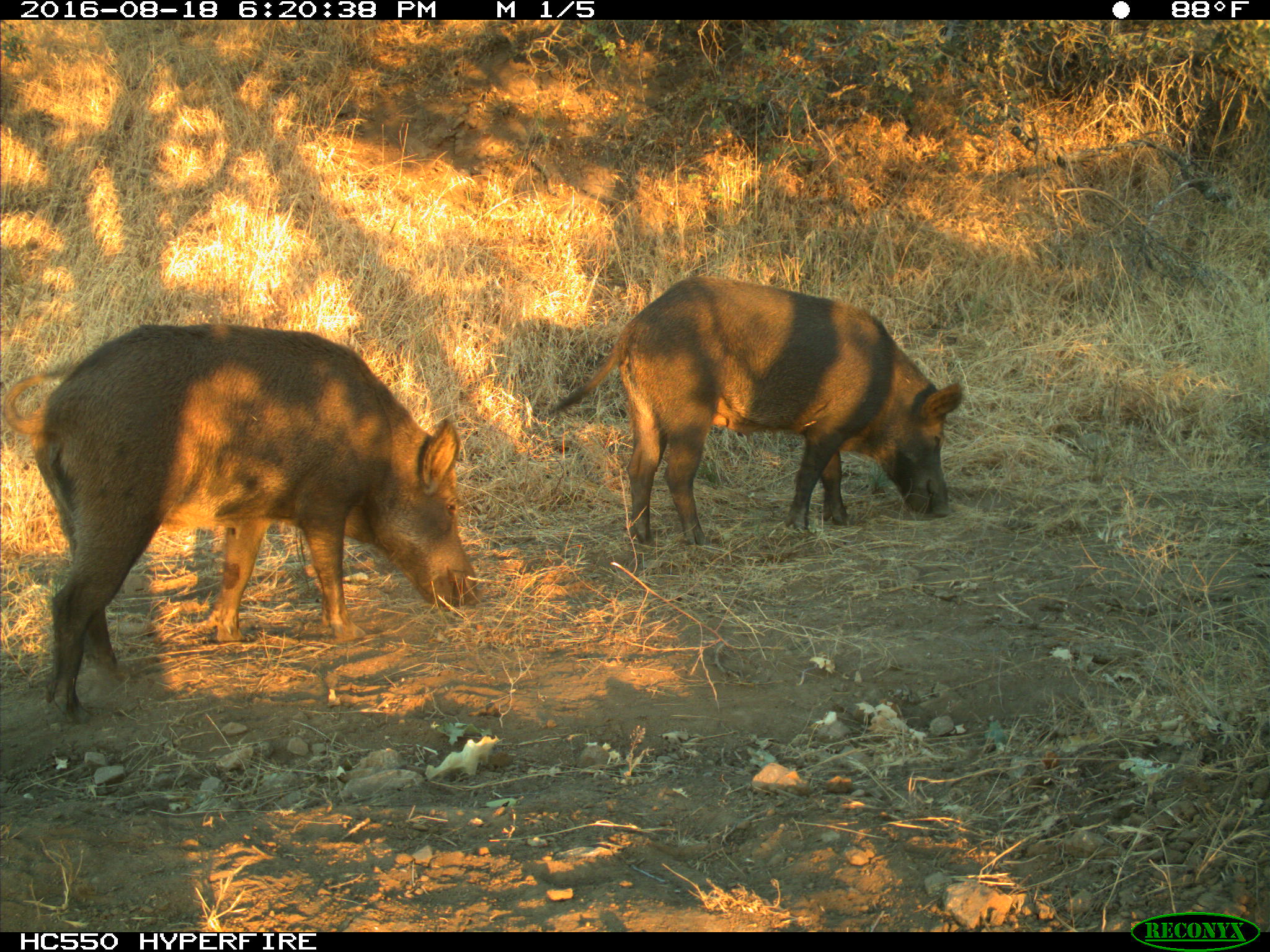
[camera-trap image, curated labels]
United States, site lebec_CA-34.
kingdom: Animalia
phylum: Chordata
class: Mammalia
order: Artiodactyla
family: Suidae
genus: Sus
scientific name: Sus scrofa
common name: wild boar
Sus scrofa (wild boar).